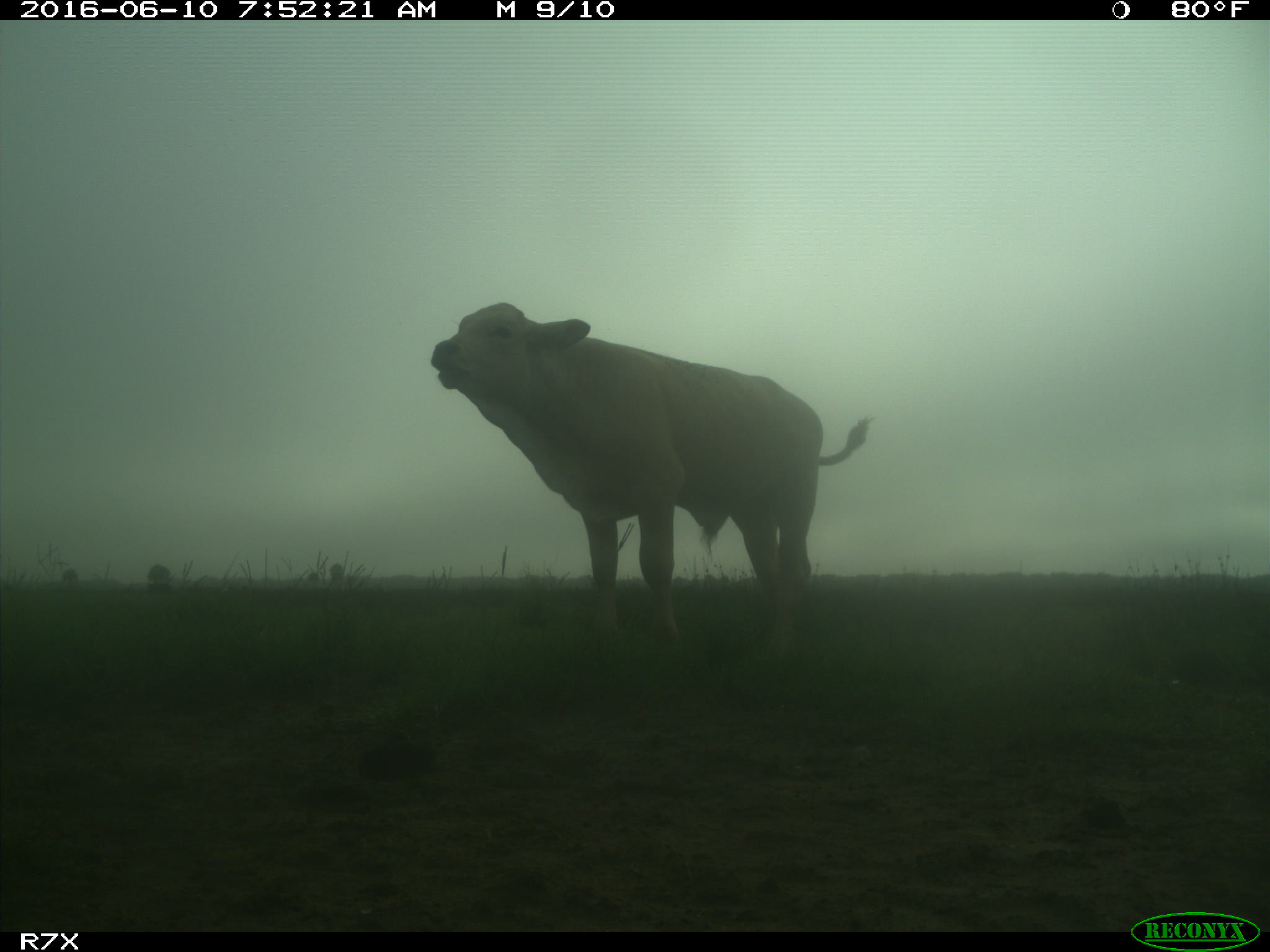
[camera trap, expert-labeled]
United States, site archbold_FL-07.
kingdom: Animalia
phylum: Chordata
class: Mammalia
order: Artiodactyla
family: Bovidae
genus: Bos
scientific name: Bos taurus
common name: domestic cow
Bos taurus (domestic cow).